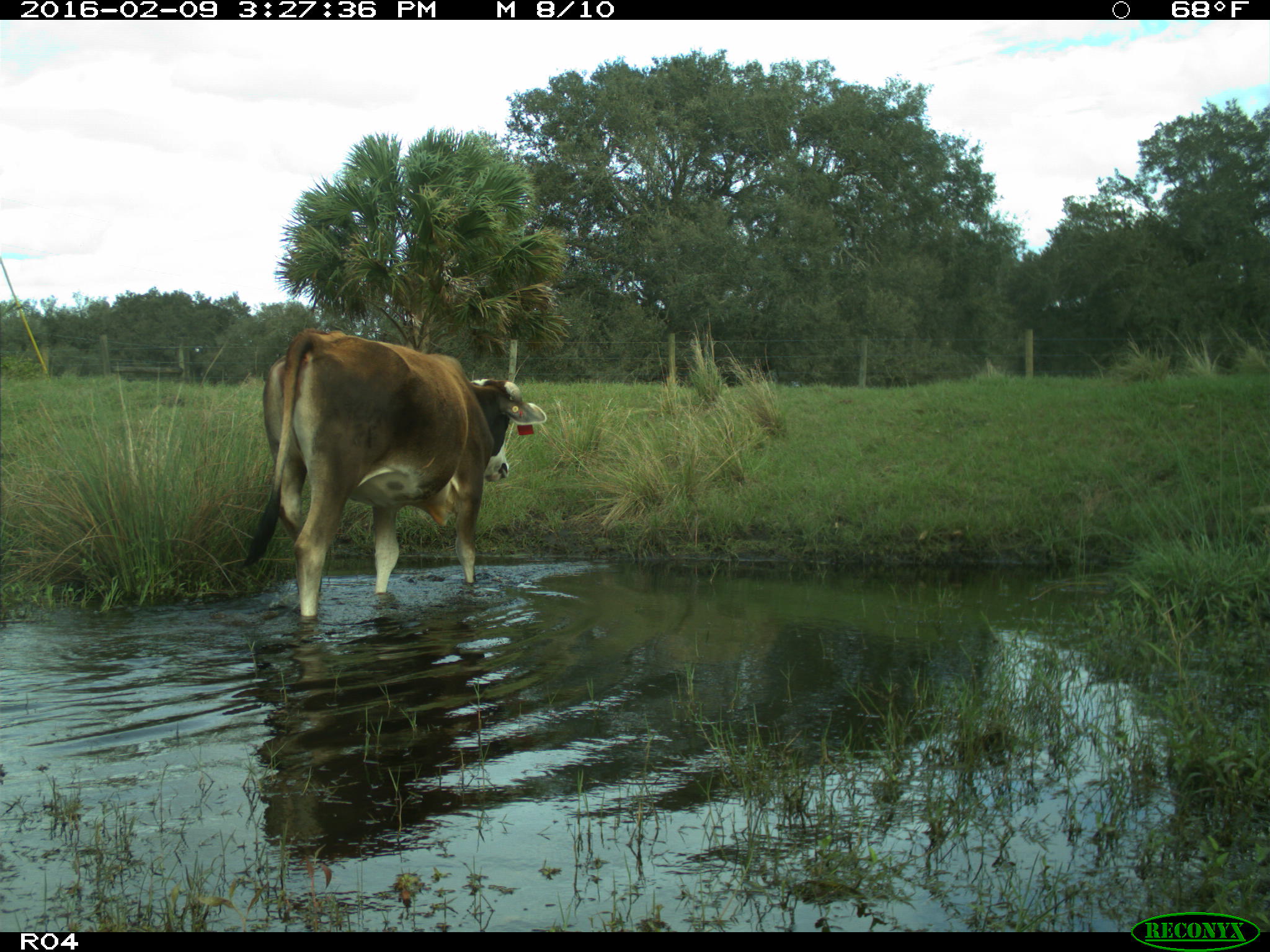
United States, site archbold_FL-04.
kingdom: Animalia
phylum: Chordata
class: Mammalia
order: Artiodactyla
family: Bovidae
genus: Bos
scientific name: Bos taurus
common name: domestic cow